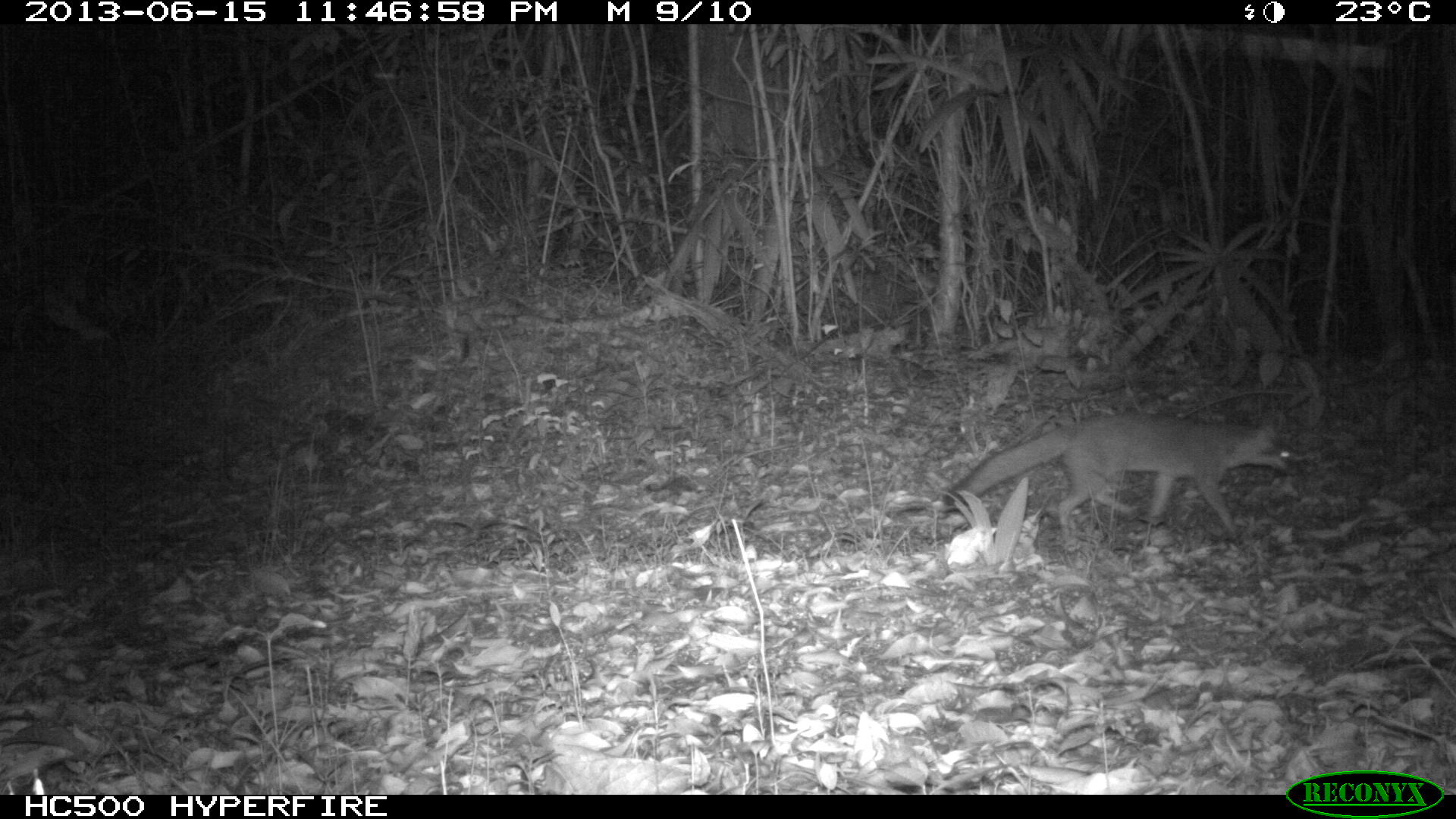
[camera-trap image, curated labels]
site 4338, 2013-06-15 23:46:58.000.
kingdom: Animalia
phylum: Chordata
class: Mammalia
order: Carnivora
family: Canidae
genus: Urocyon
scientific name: Urocyon cinereoargenteus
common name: gray fox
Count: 1.